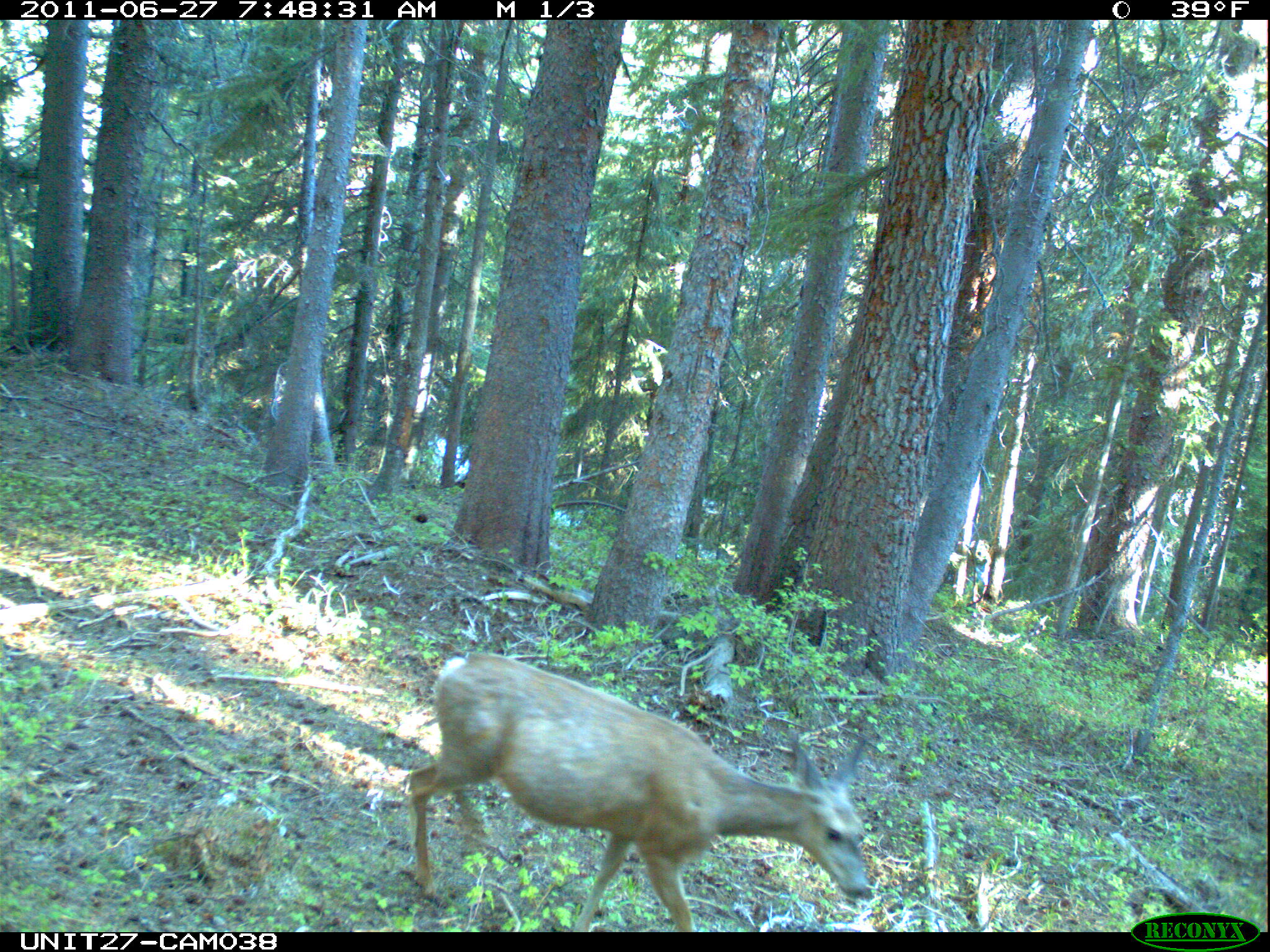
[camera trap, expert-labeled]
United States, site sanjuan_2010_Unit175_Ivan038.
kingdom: Animalia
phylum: Chordata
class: Mammalia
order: Artiodactyla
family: Cervidae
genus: Odocoileus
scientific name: Odocoileus hemionus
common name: mule deer